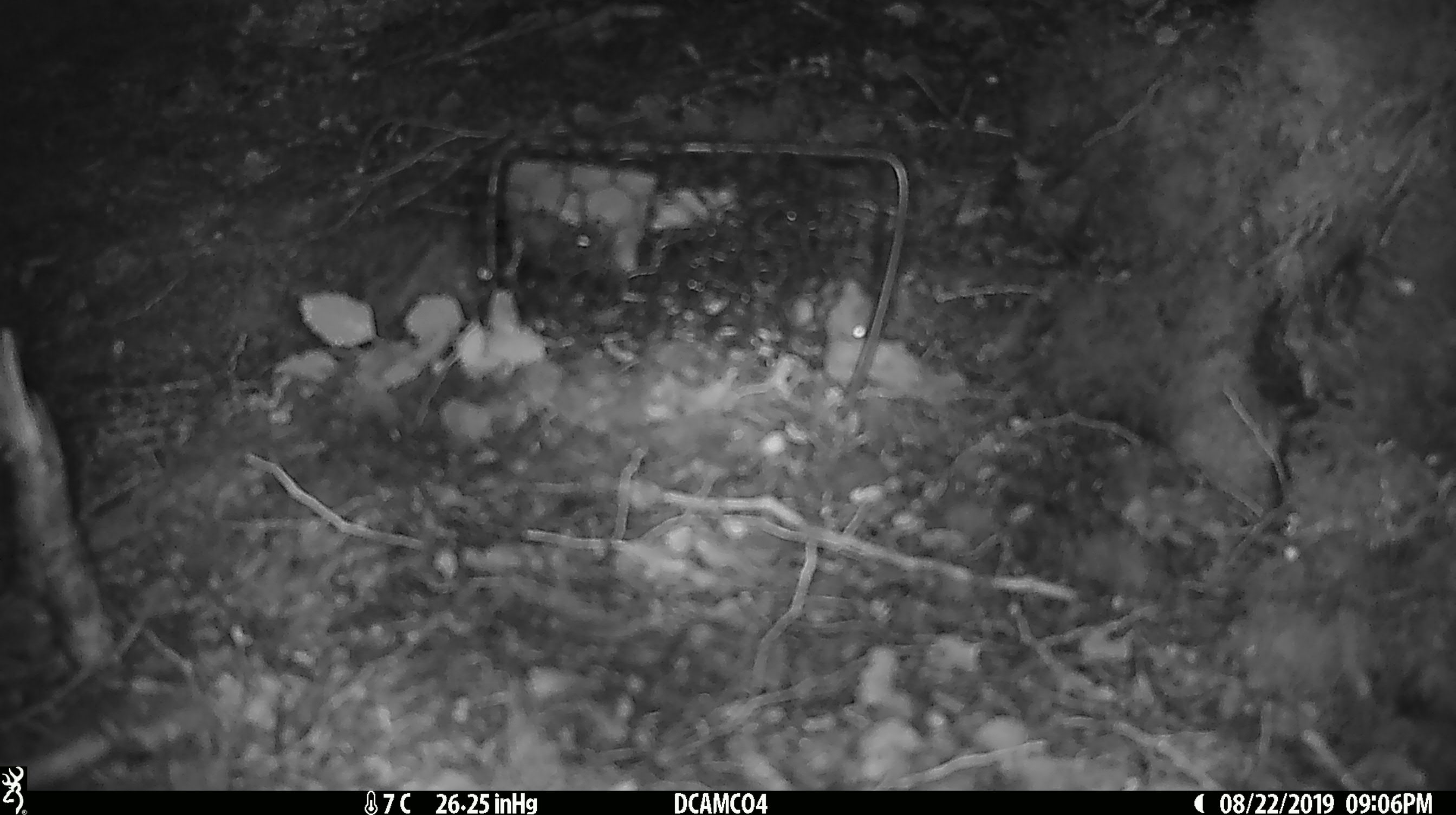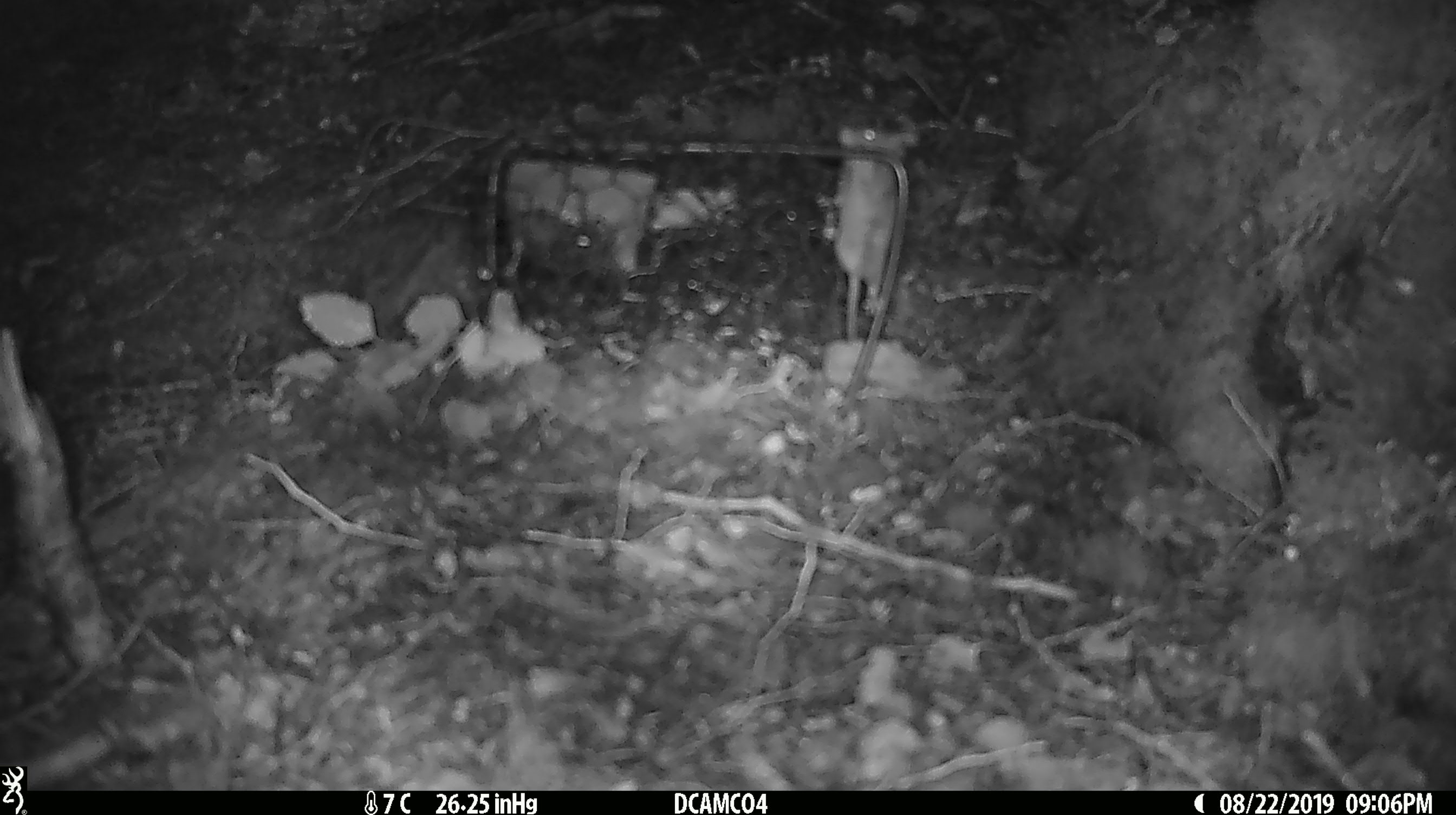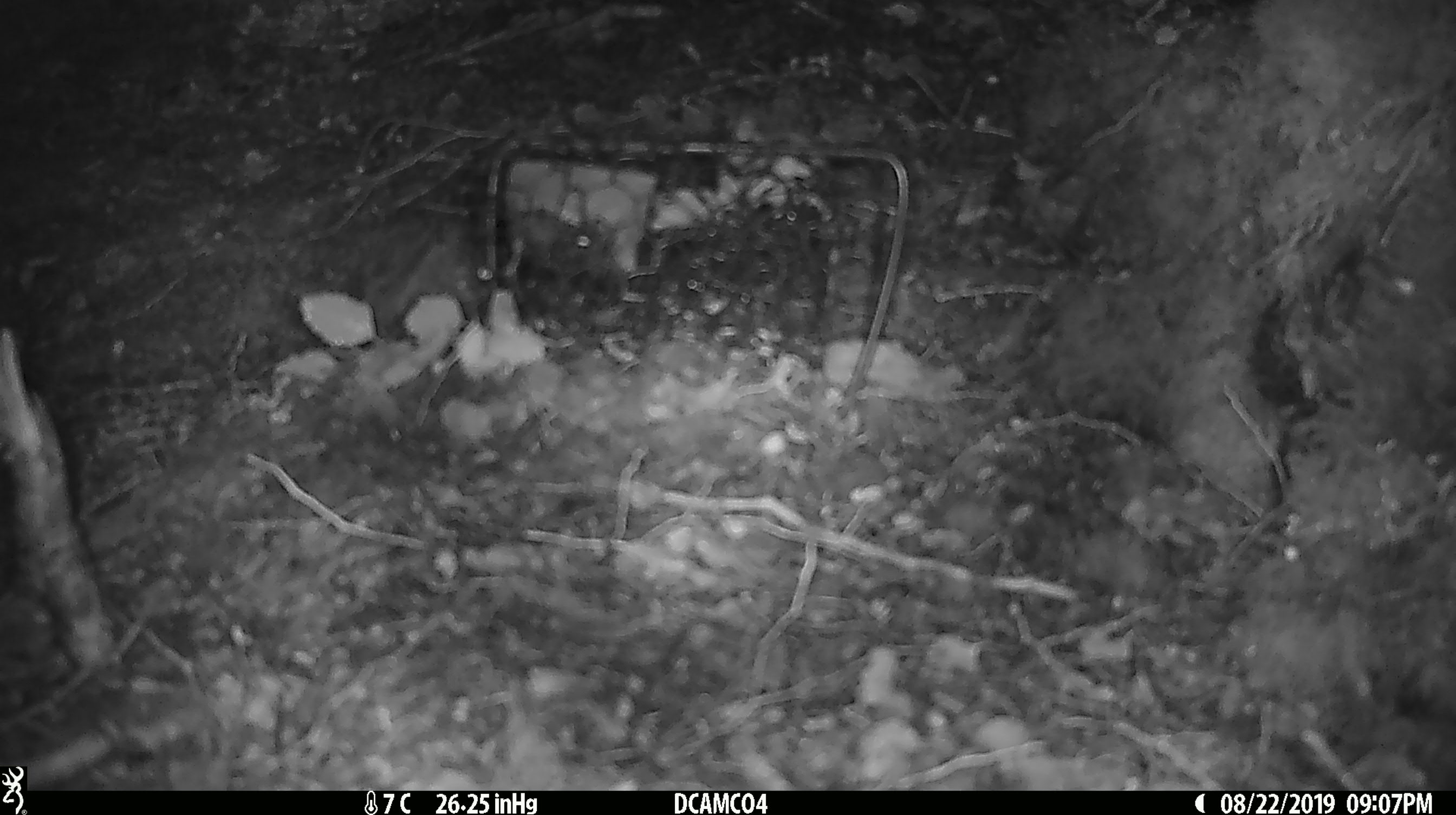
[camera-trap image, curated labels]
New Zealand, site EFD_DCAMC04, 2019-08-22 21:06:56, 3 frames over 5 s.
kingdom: Animalia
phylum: Chordata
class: Mammalia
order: Rodentia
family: Muridae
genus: Mus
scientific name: Mus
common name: mouse